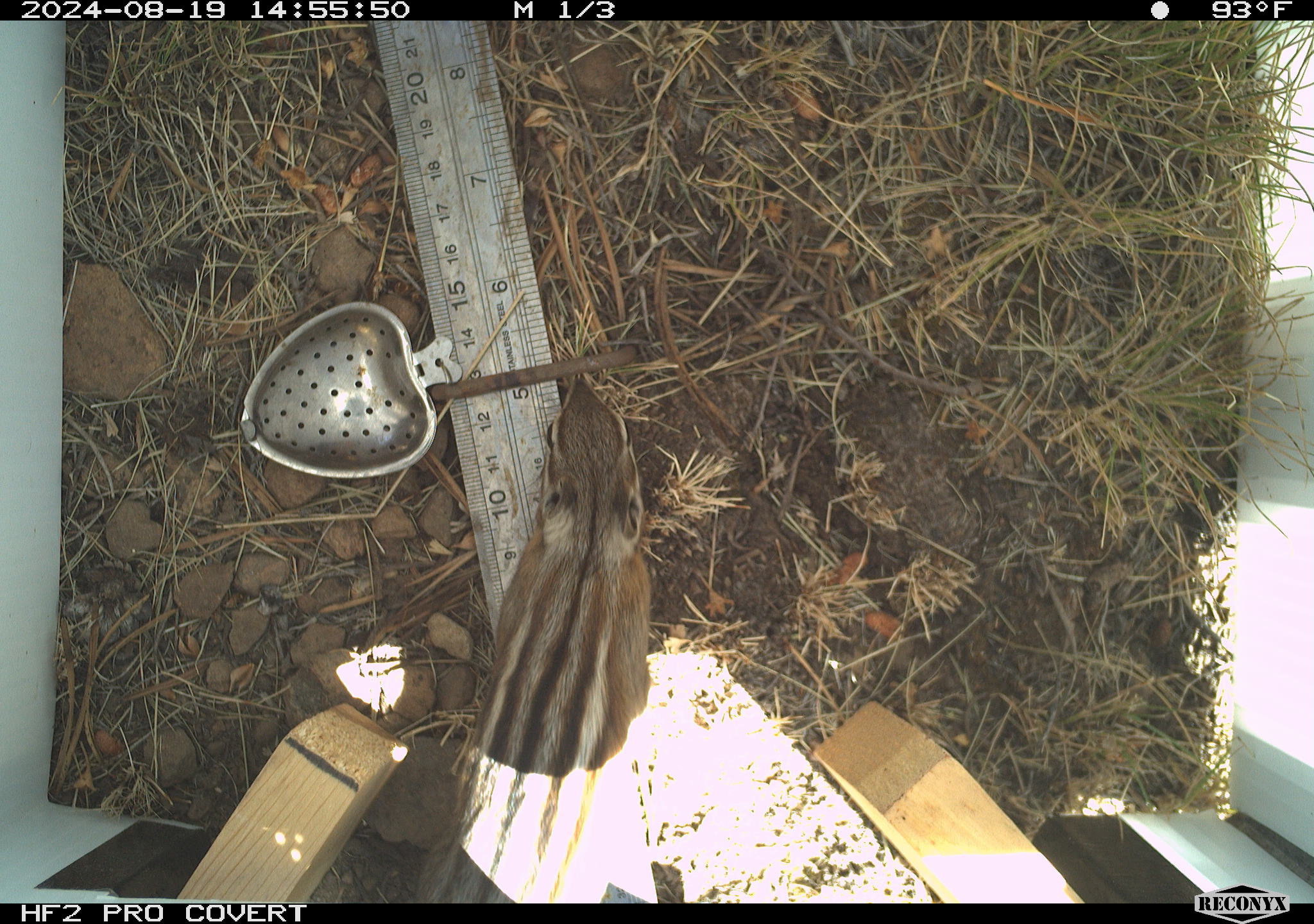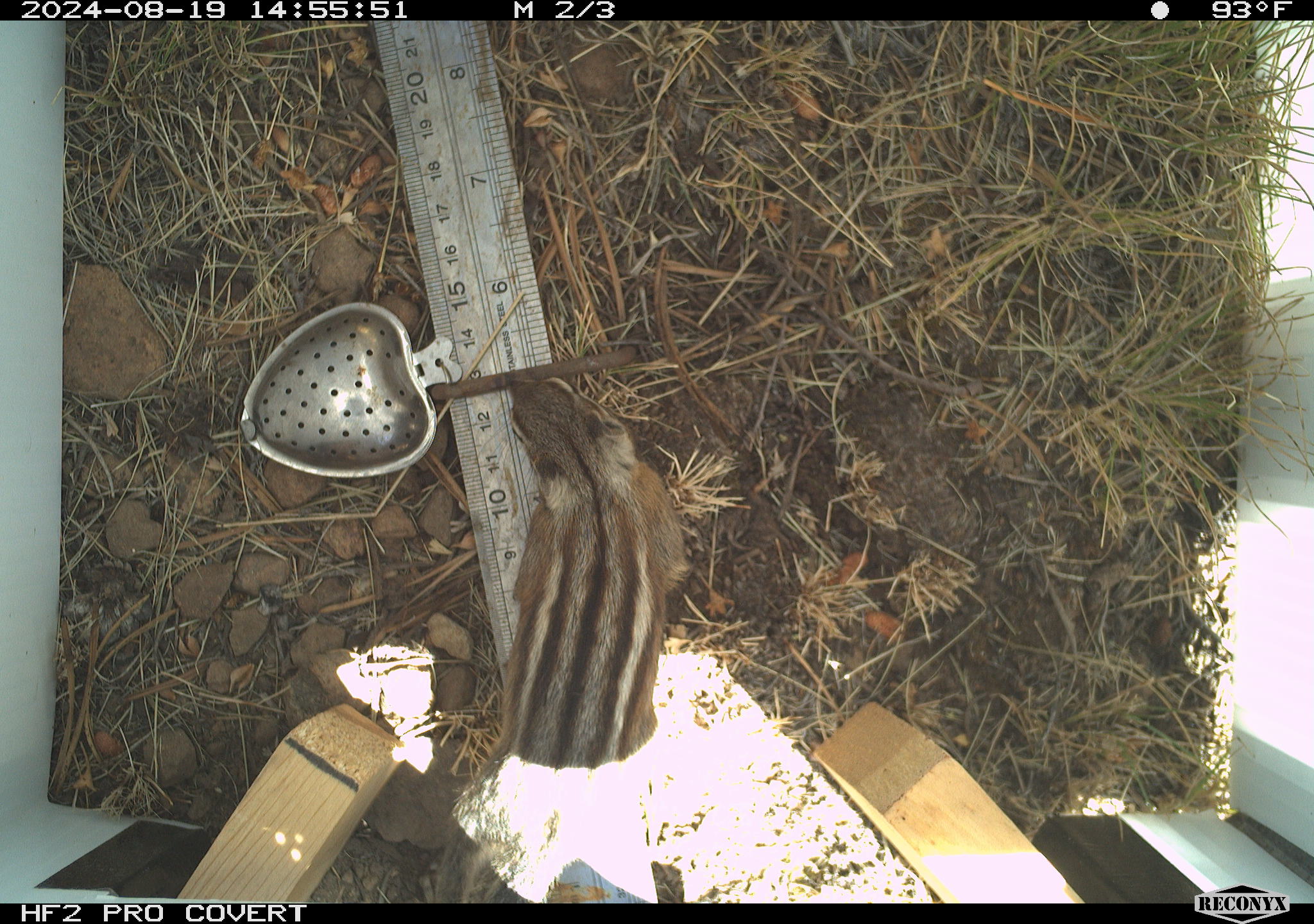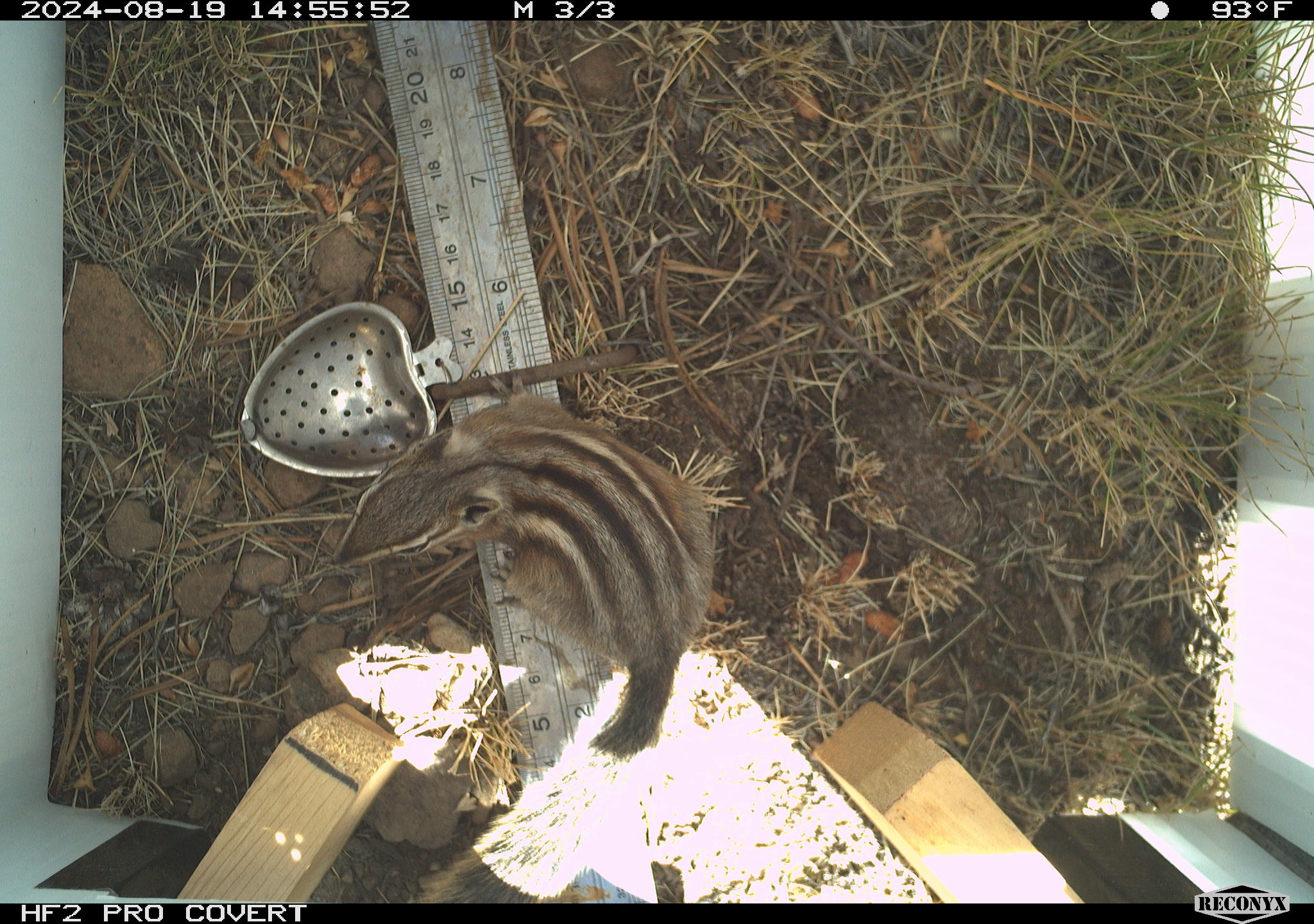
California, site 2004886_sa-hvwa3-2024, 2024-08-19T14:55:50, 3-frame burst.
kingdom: Animalia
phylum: Chordata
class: Mammalia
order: Rodentia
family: Sciuridae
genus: Neotamias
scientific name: Neotamias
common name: western chipmunks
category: neotamias species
Neotamias species (western chipmunks) (Neotamias).